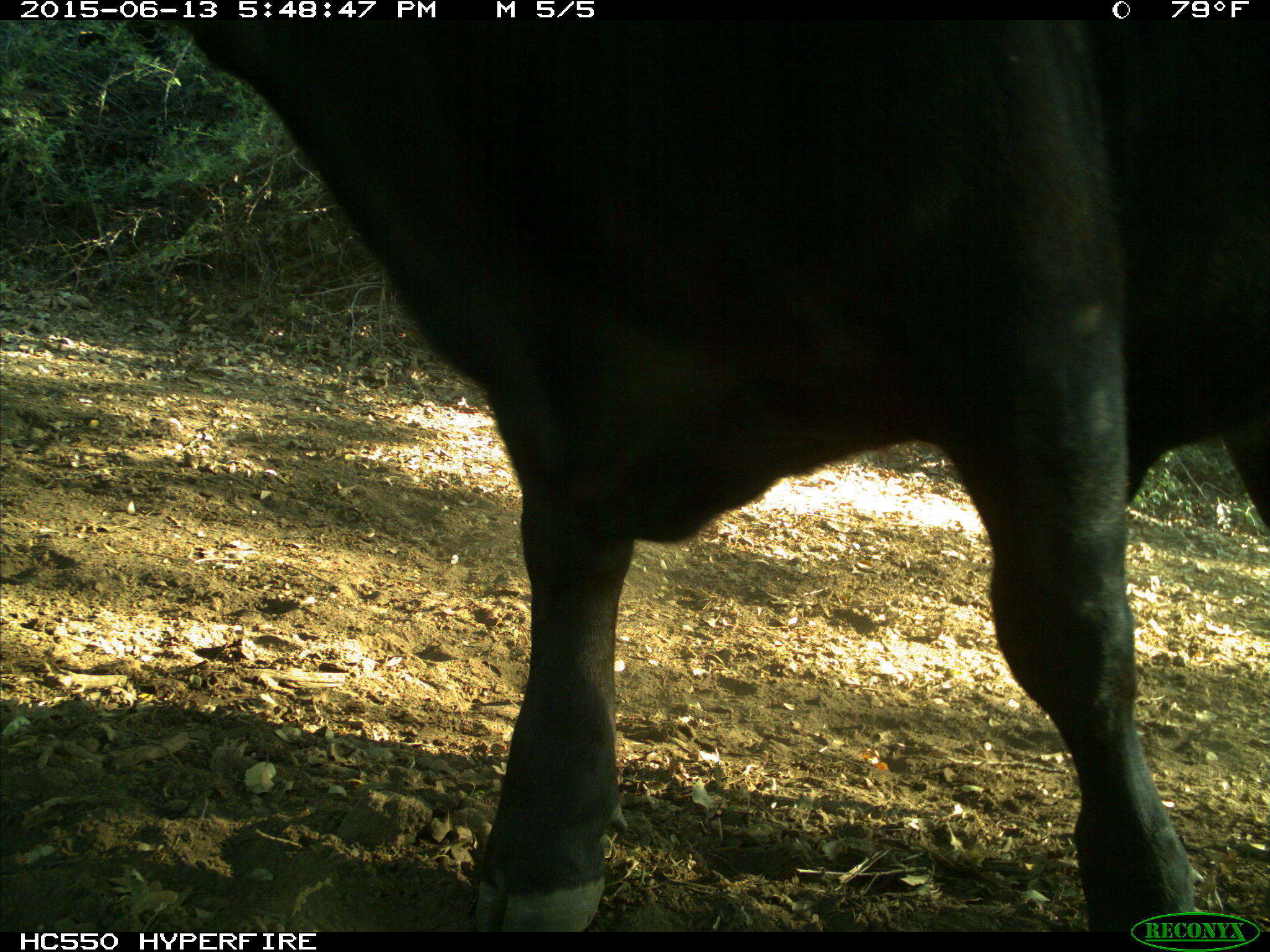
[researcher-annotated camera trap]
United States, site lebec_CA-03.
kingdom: Animalia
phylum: Chordata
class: Mammalia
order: Artiodactyla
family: Bovidae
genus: Bos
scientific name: Bos taurus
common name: domestic cow